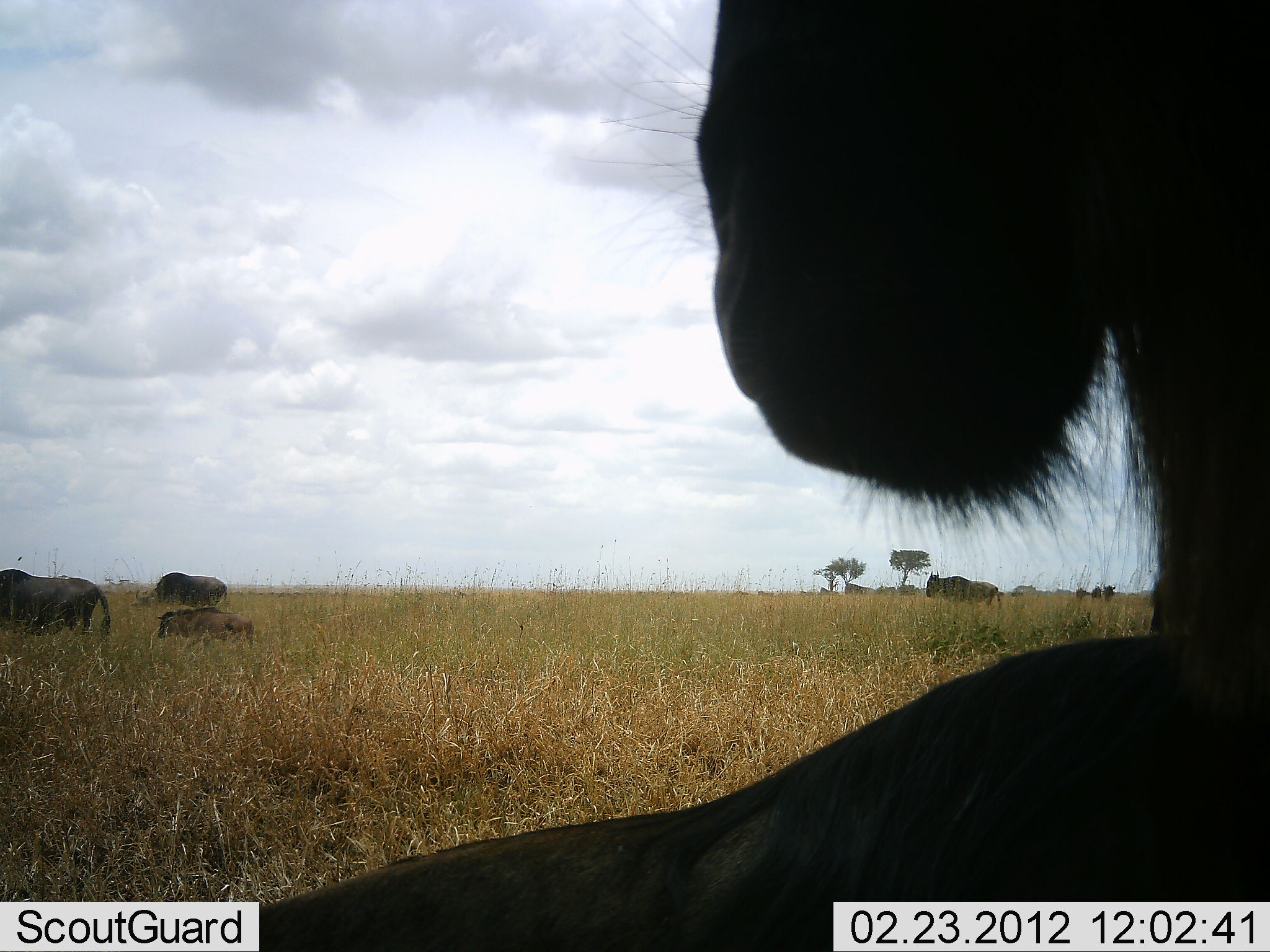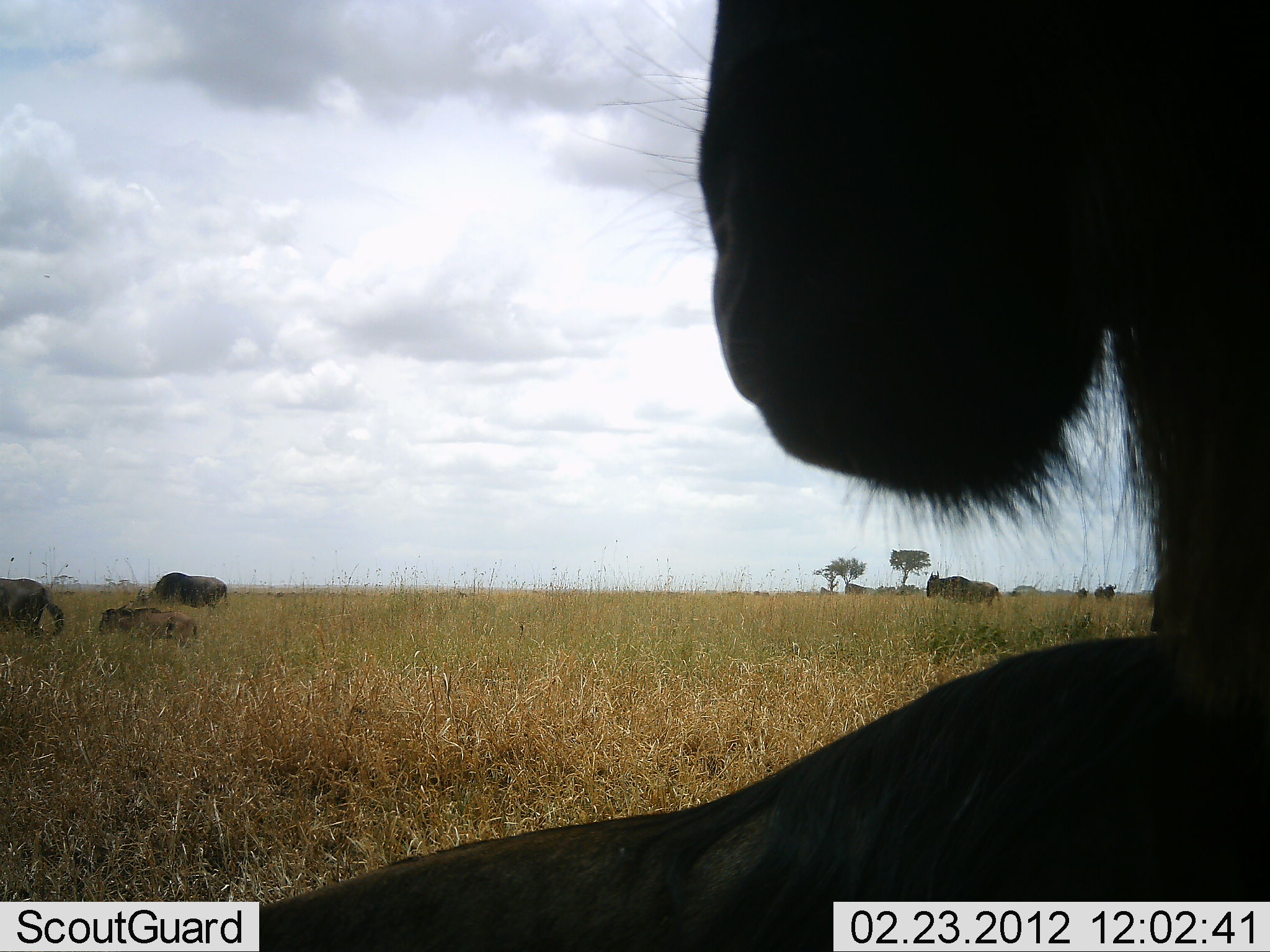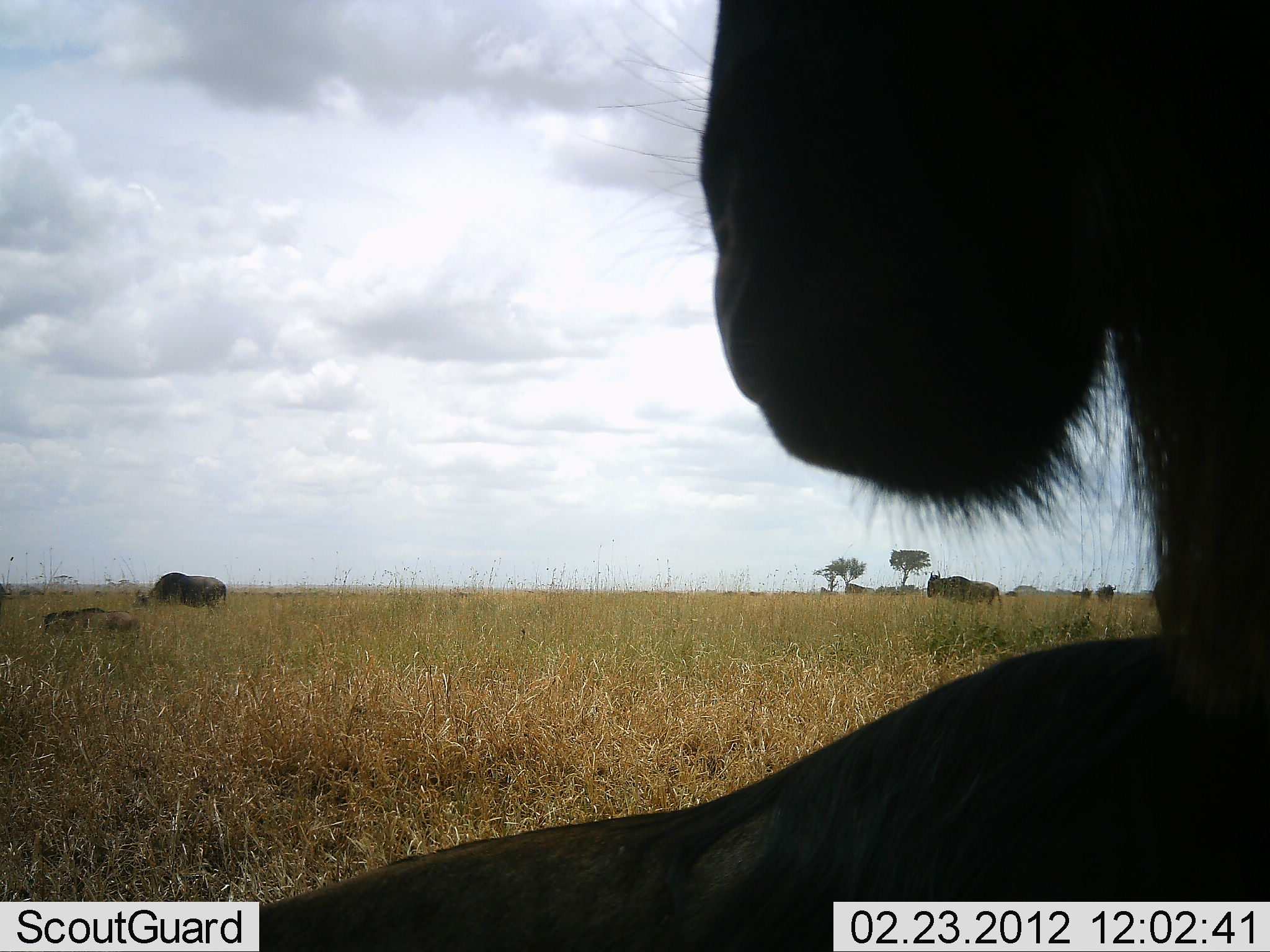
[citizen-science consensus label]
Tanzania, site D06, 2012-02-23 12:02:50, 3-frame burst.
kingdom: Animalia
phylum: Chordata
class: Mammalia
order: Artiodactyla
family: Bovidae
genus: Connochaetes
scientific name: Connochaetes taurinus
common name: blue wildebeest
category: wildebeest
Wildebeest (blue wildebeest) (Connochaetes taurinus), count 7. Behavior (volunteer vote fractions): standing 47%, resting 63%, moving 74%, interacting 0%. Young present (vote fraction): 68%. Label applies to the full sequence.